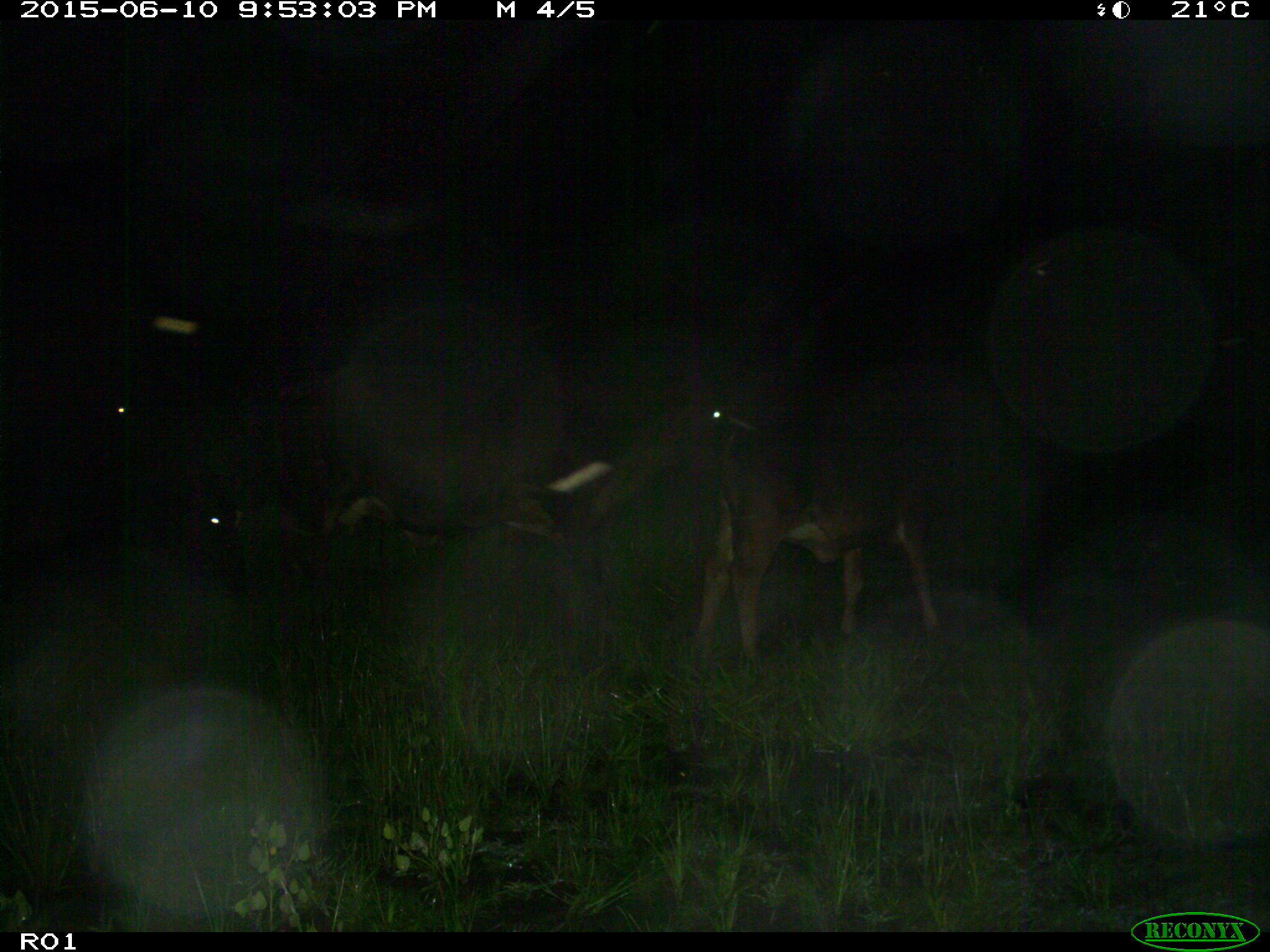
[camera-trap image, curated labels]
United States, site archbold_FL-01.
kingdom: Animalia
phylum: Chordata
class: Mammalia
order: Artiodactyla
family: Bovidae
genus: Bos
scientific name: Bos taurus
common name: domestic cow